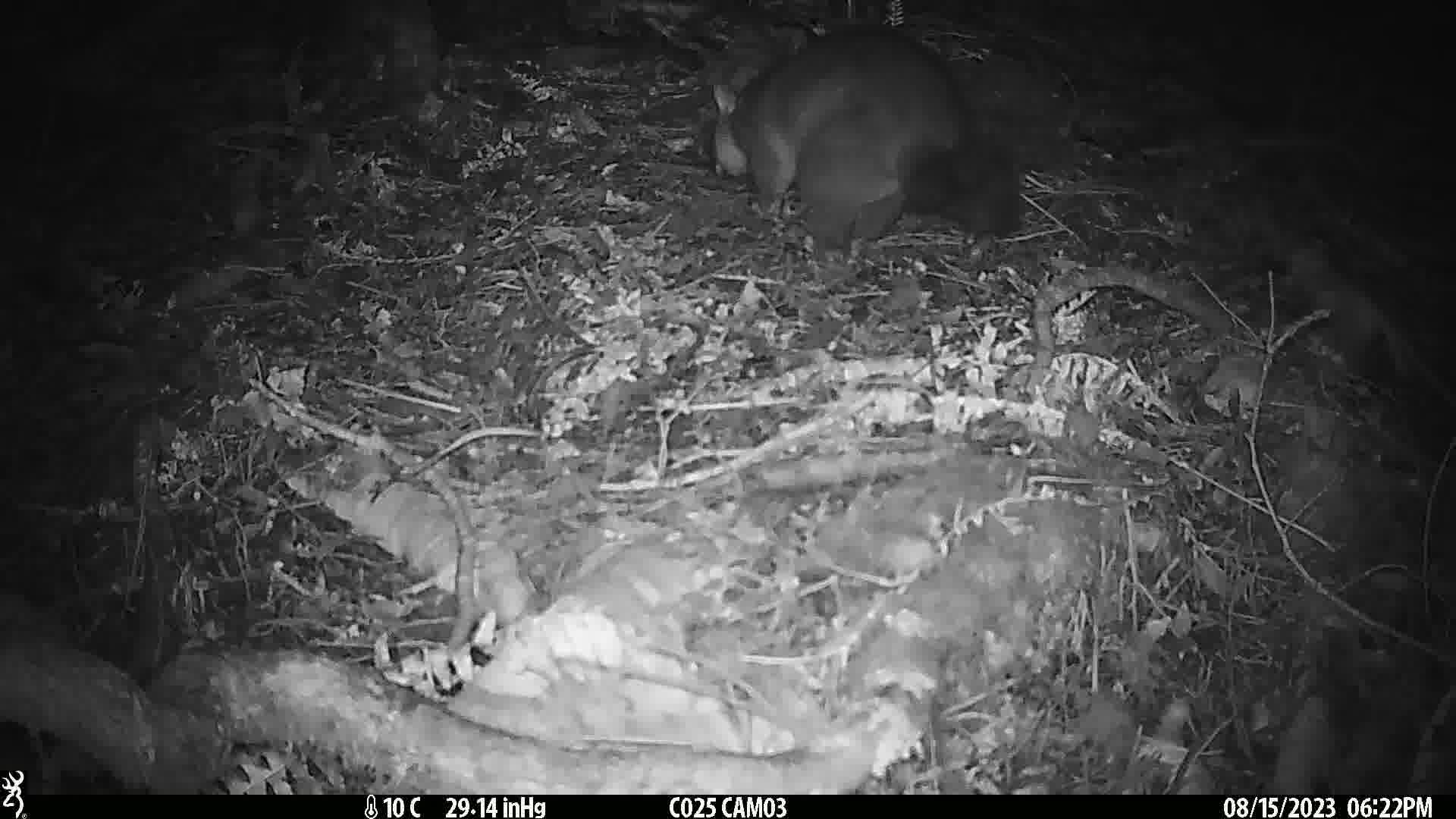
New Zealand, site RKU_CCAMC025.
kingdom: Animalia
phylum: Chordata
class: Mammalia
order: Diprotodontia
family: Phalangeridae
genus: Trichosurus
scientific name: Trichosurus vulpecula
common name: common brushtail possum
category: possum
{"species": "possum (common brushtail possum) (Trichosurus vulpecula)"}